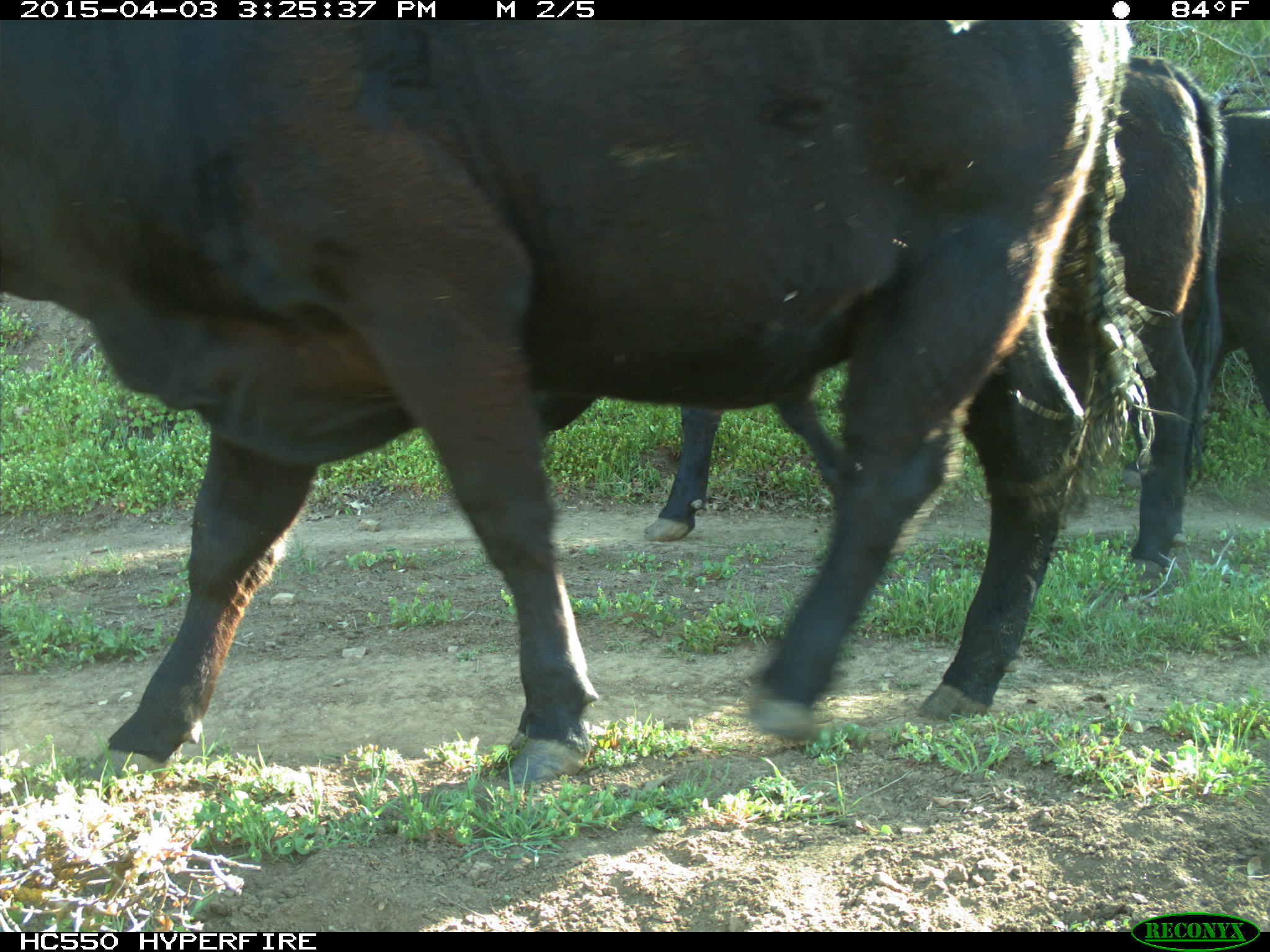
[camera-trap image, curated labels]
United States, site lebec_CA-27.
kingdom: Animalia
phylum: Chordata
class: Mammalia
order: Artiodactyla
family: Bovidae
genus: Bos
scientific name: Bos taurus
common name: domestic cow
Bos taurus (domestic cow).